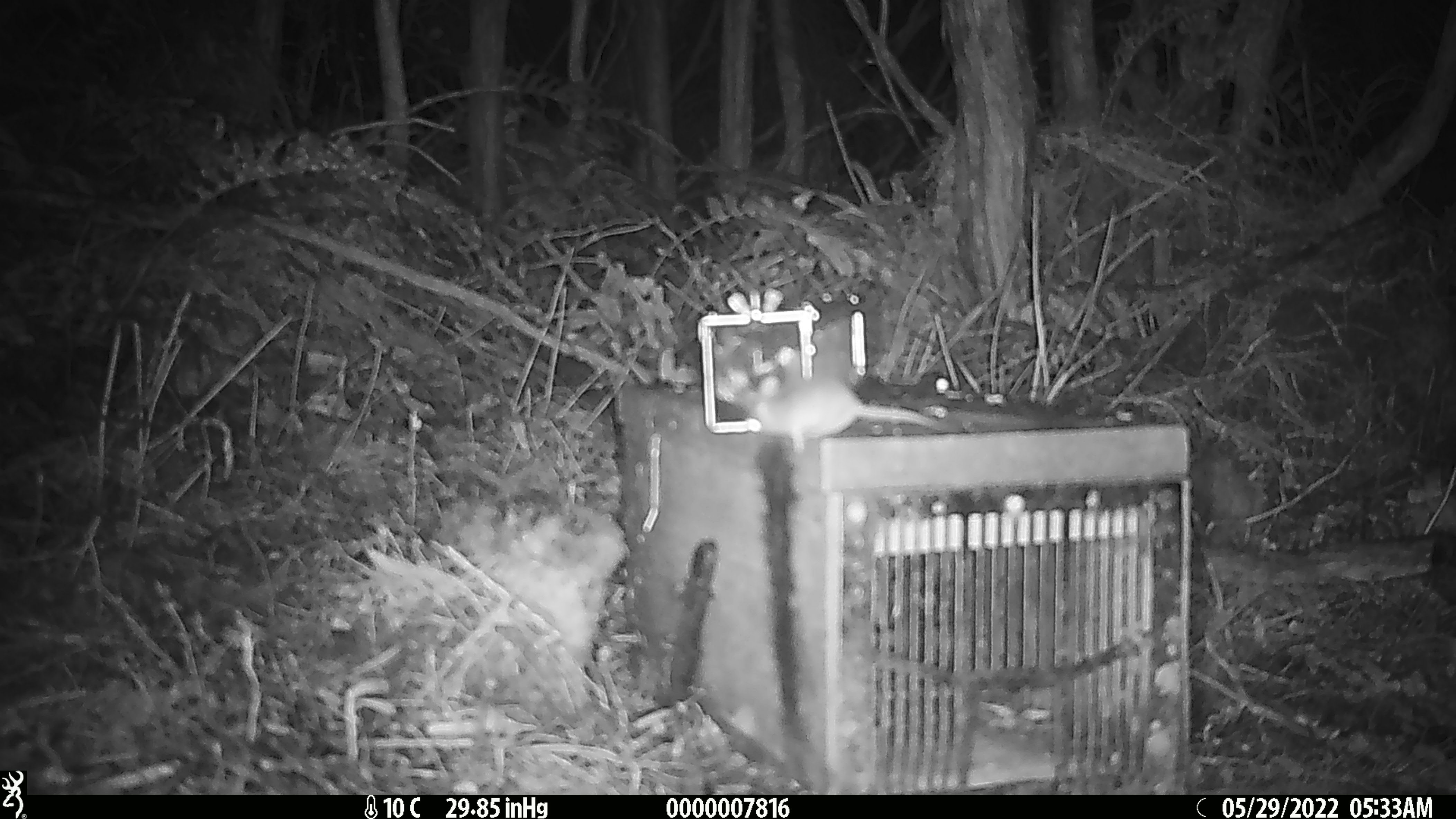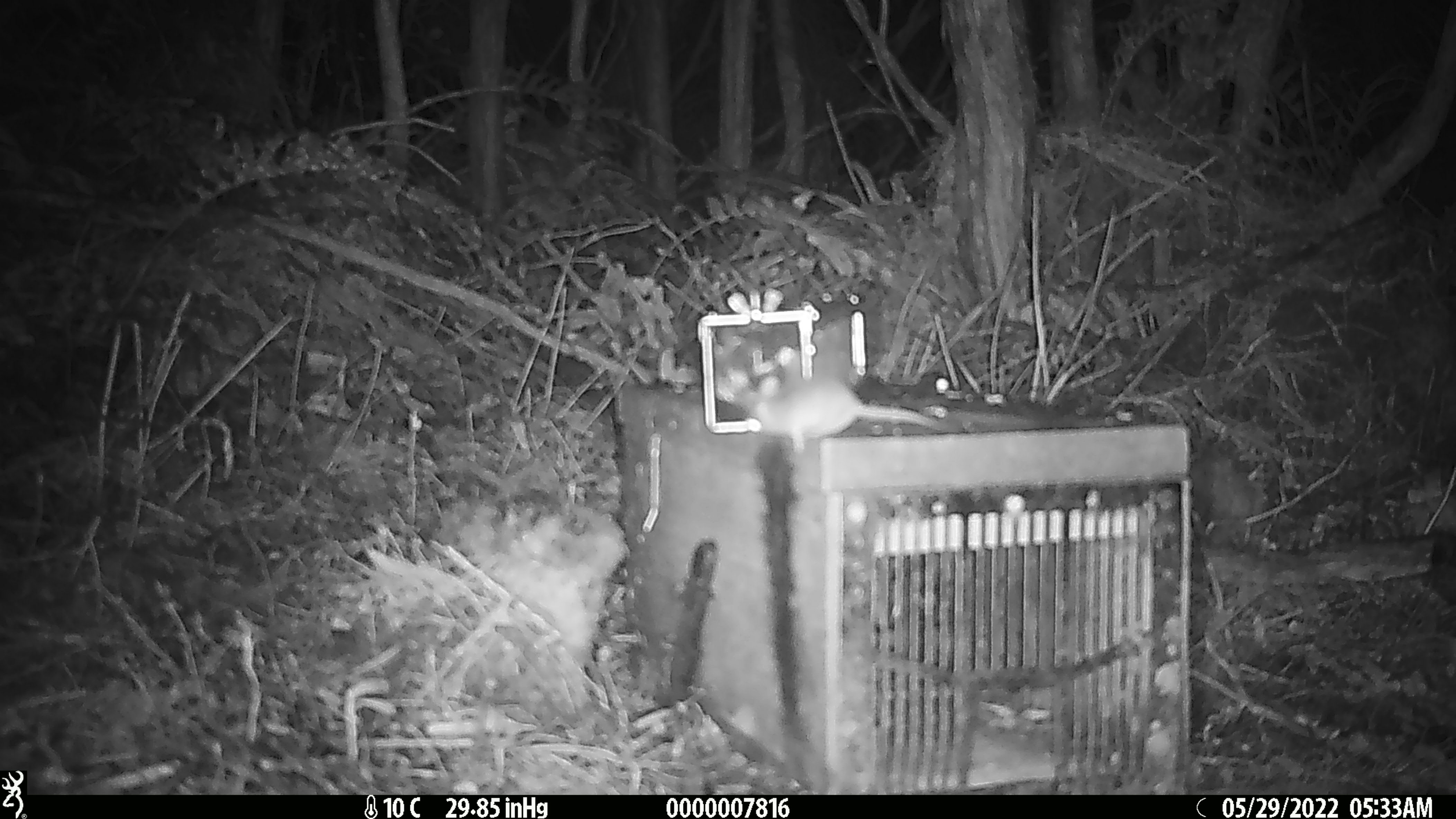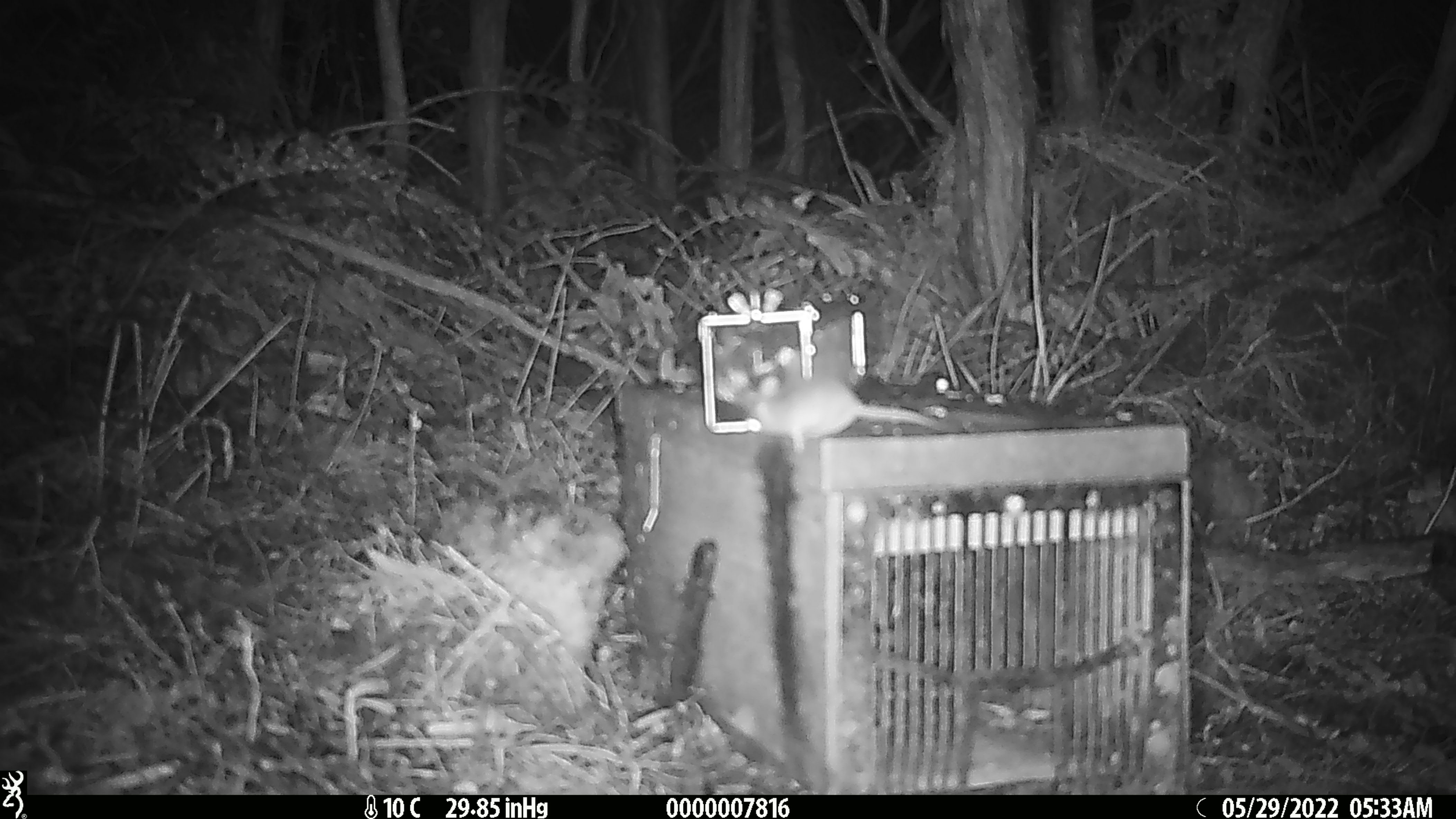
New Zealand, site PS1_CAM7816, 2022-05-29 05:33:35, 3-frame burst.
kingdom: Animalia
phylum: Chordata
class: Mammalia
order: Rodentia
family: Muridae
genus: Mus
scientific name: Mus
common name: mouse